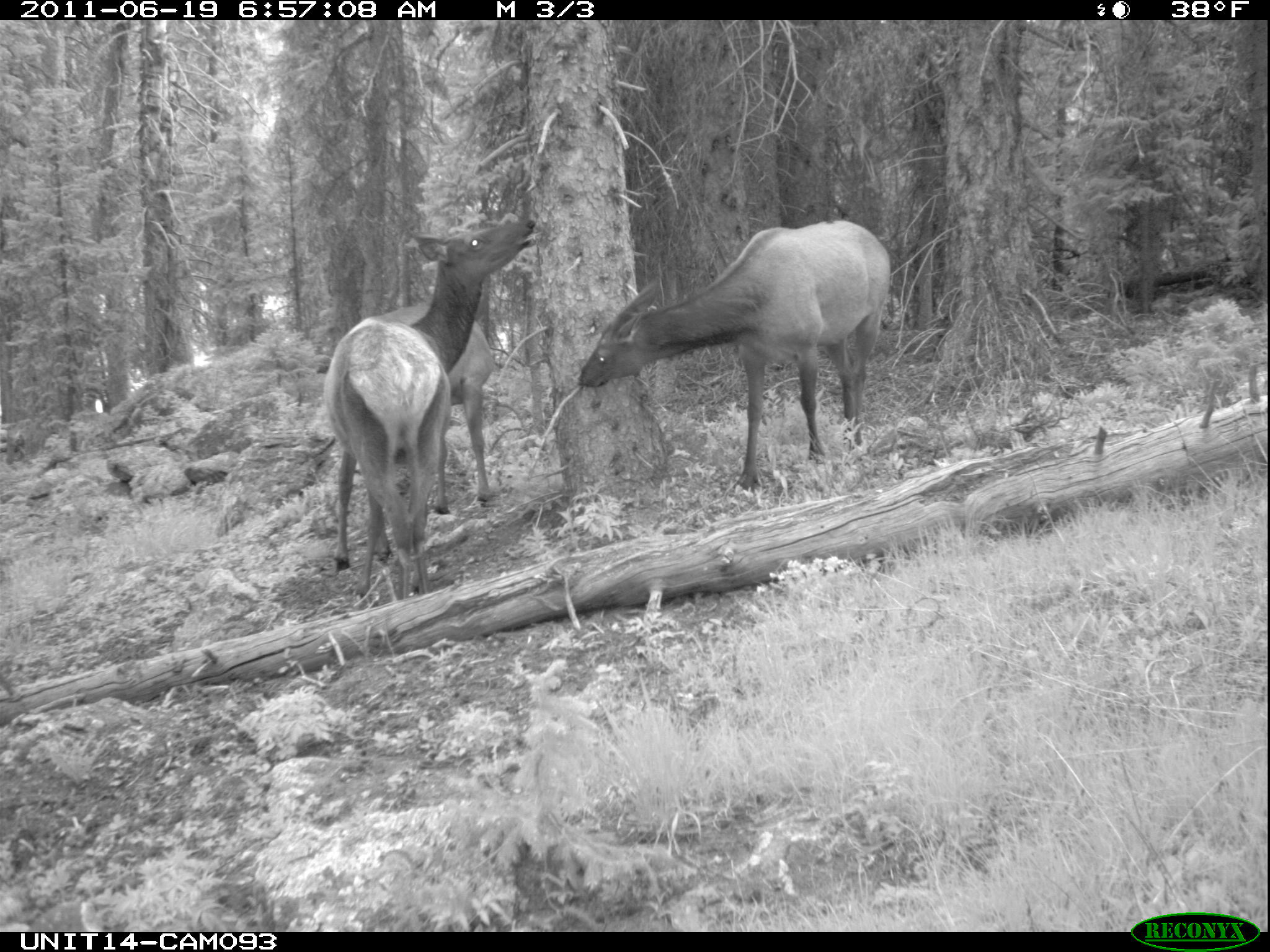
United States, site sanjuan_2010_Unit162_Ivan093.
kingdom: Animalia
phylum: Chordata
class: Mammalia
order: Artiodactyla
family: Cervidae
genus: Cervus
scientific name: Cervus elaphus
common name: red deer